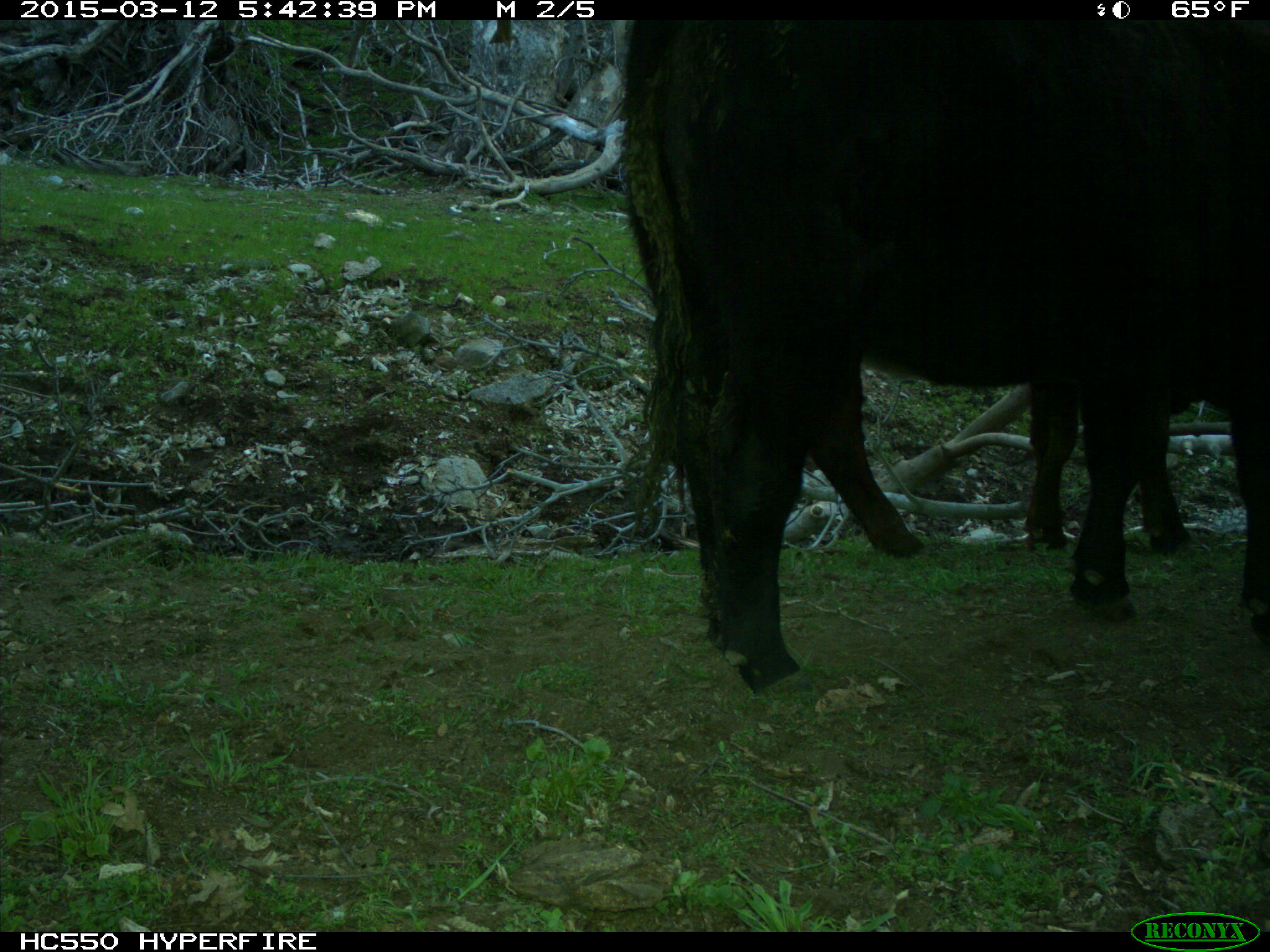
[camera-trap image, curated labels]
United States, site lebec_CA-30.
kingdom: Animalia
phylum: Chordata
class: Mammalia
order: Artiodactyla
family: Bovidae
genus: Bos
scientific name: Bos taurus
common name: domestic cow